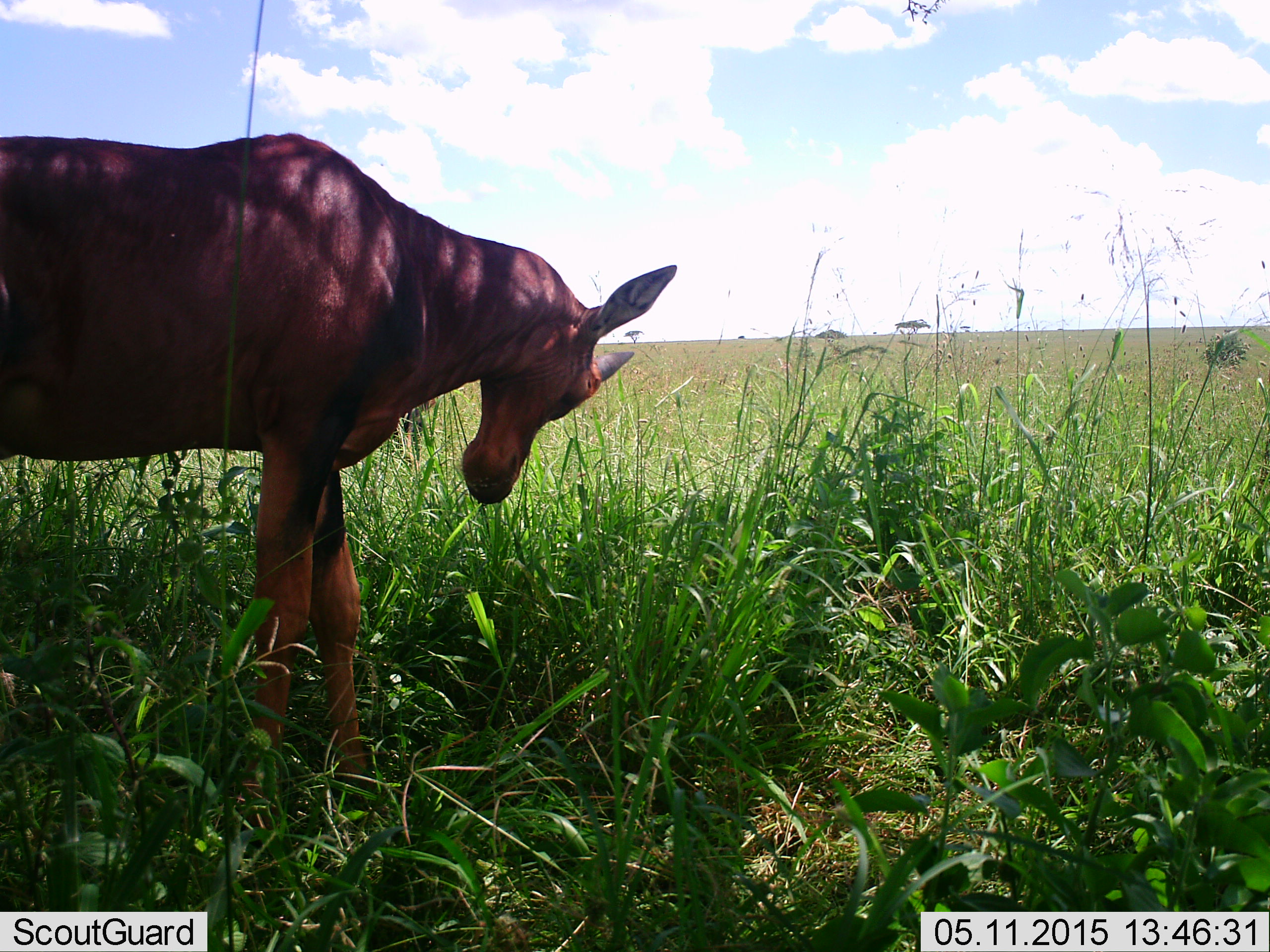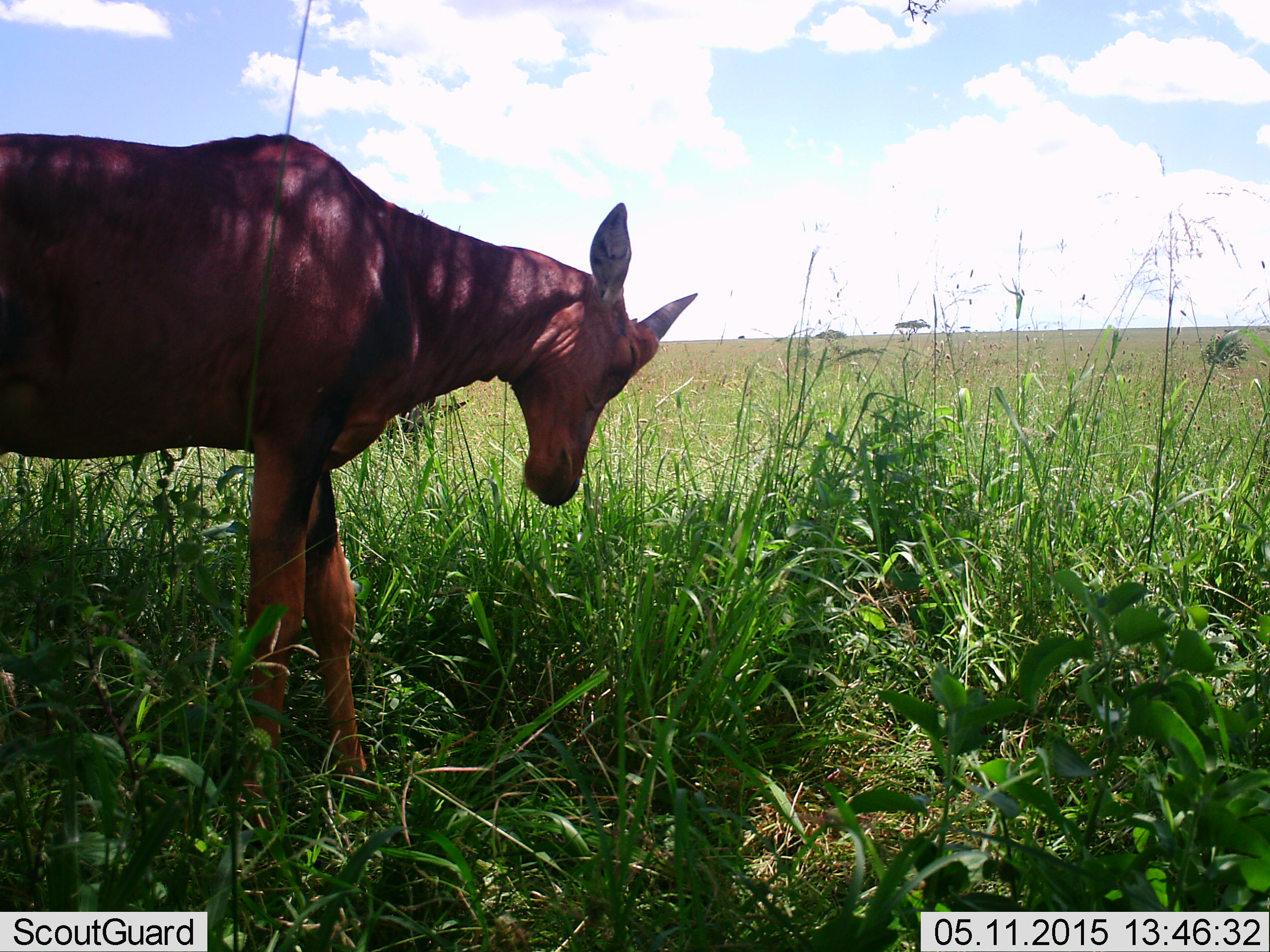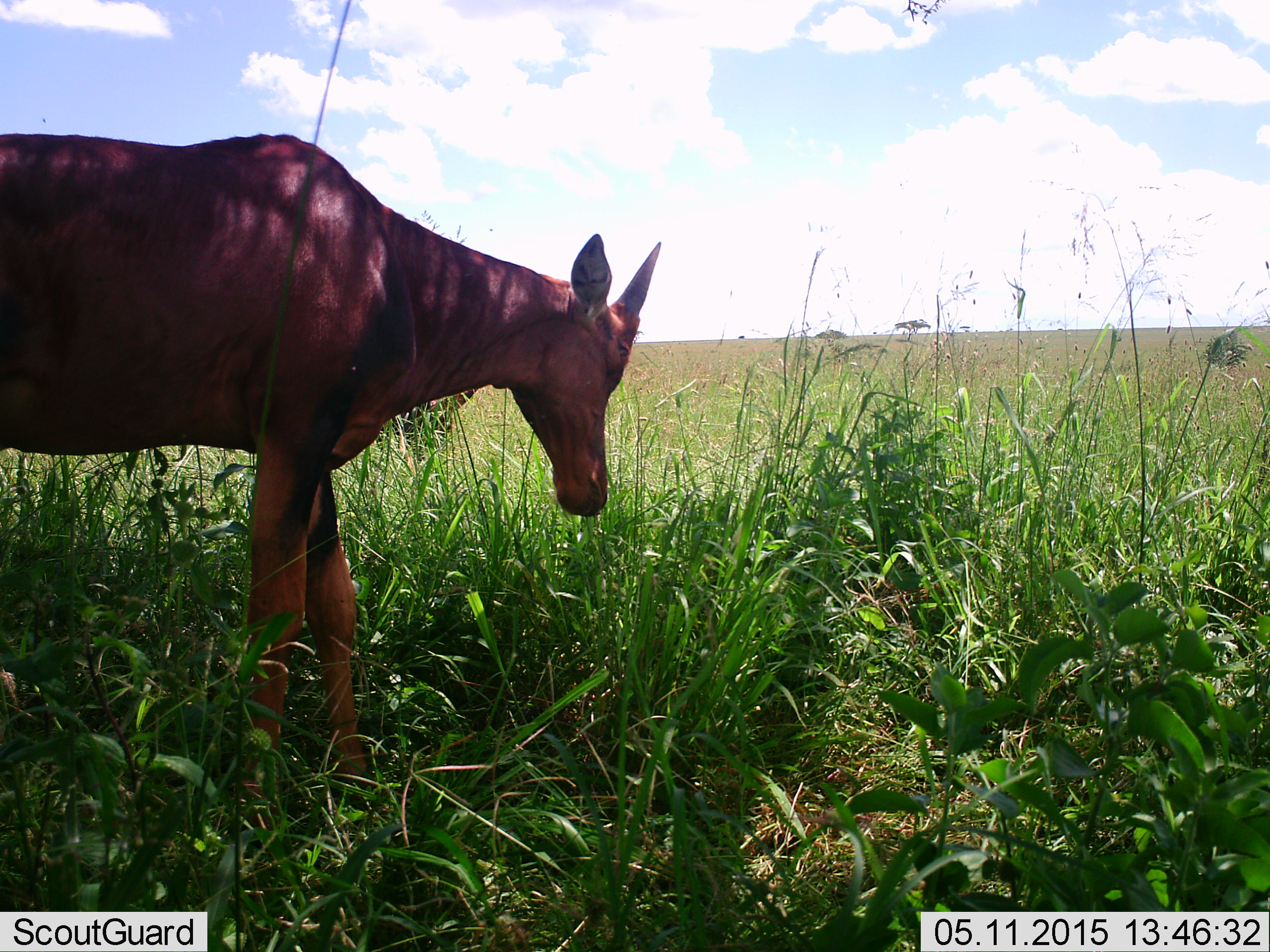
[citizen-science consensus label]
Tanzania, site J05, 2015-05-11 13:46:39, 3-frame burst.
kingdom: Animalia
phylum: Chordata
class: Mammalia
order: Artiodactyla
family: Bovidae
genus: Damaliscus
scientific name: Damaliscus lunatus jimela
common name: topi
Topi (Damaliscus lunatus jimela), count 1. Behavior (volunteer vote fractions): standing 90%, resting 0%, moving 0%, interacting 10%. Young present (vote fraction): 10%. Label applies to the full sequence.